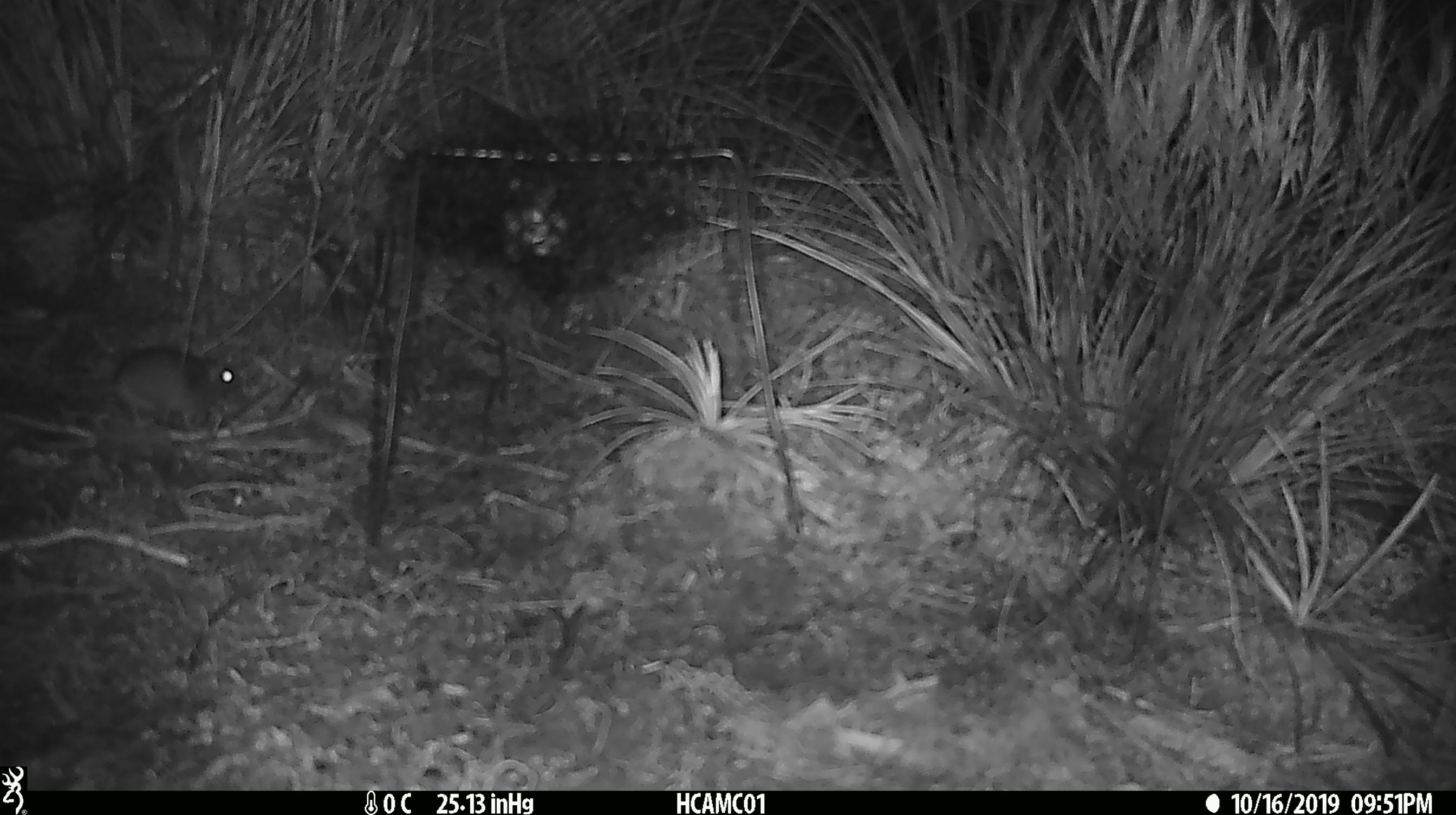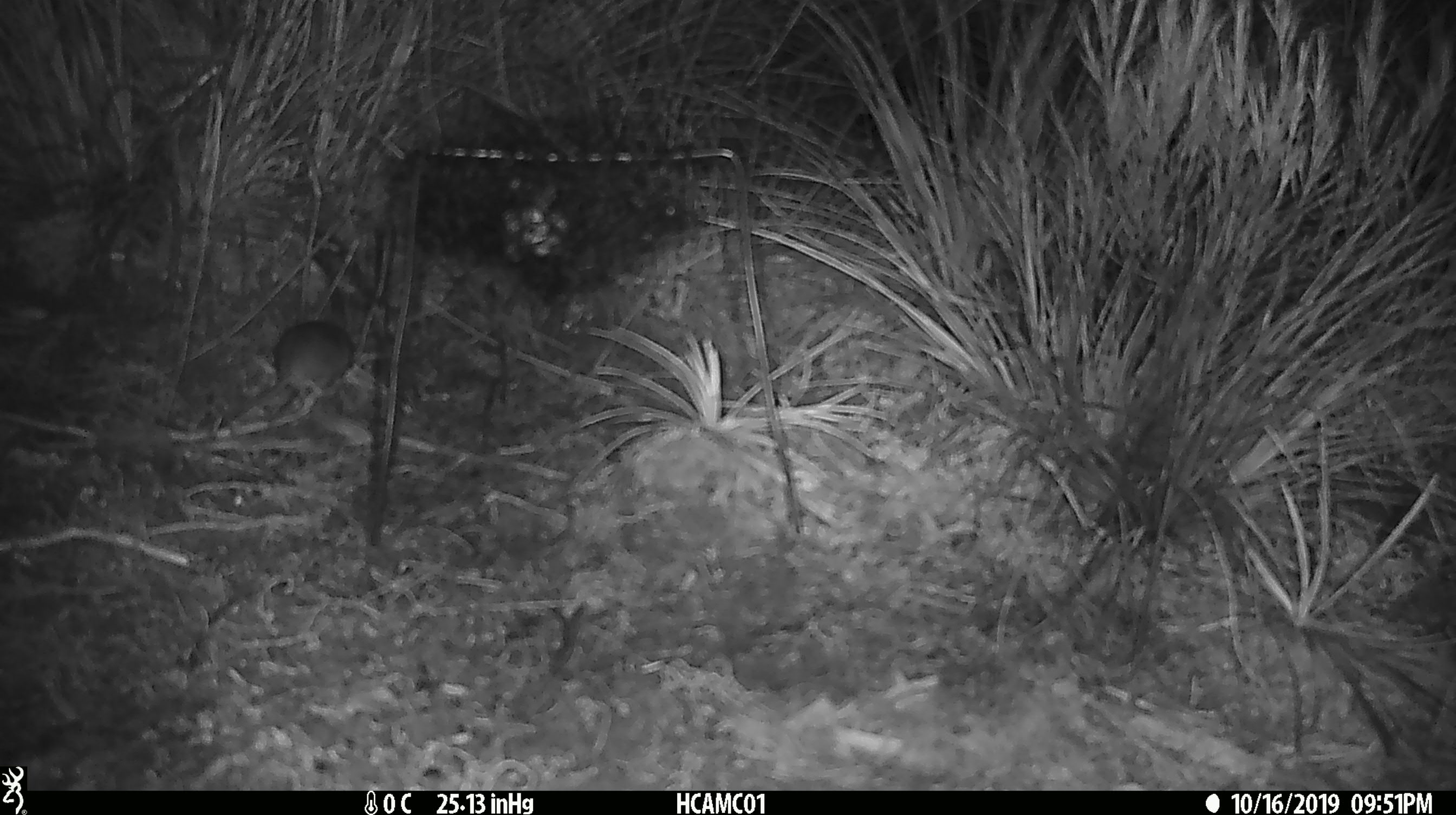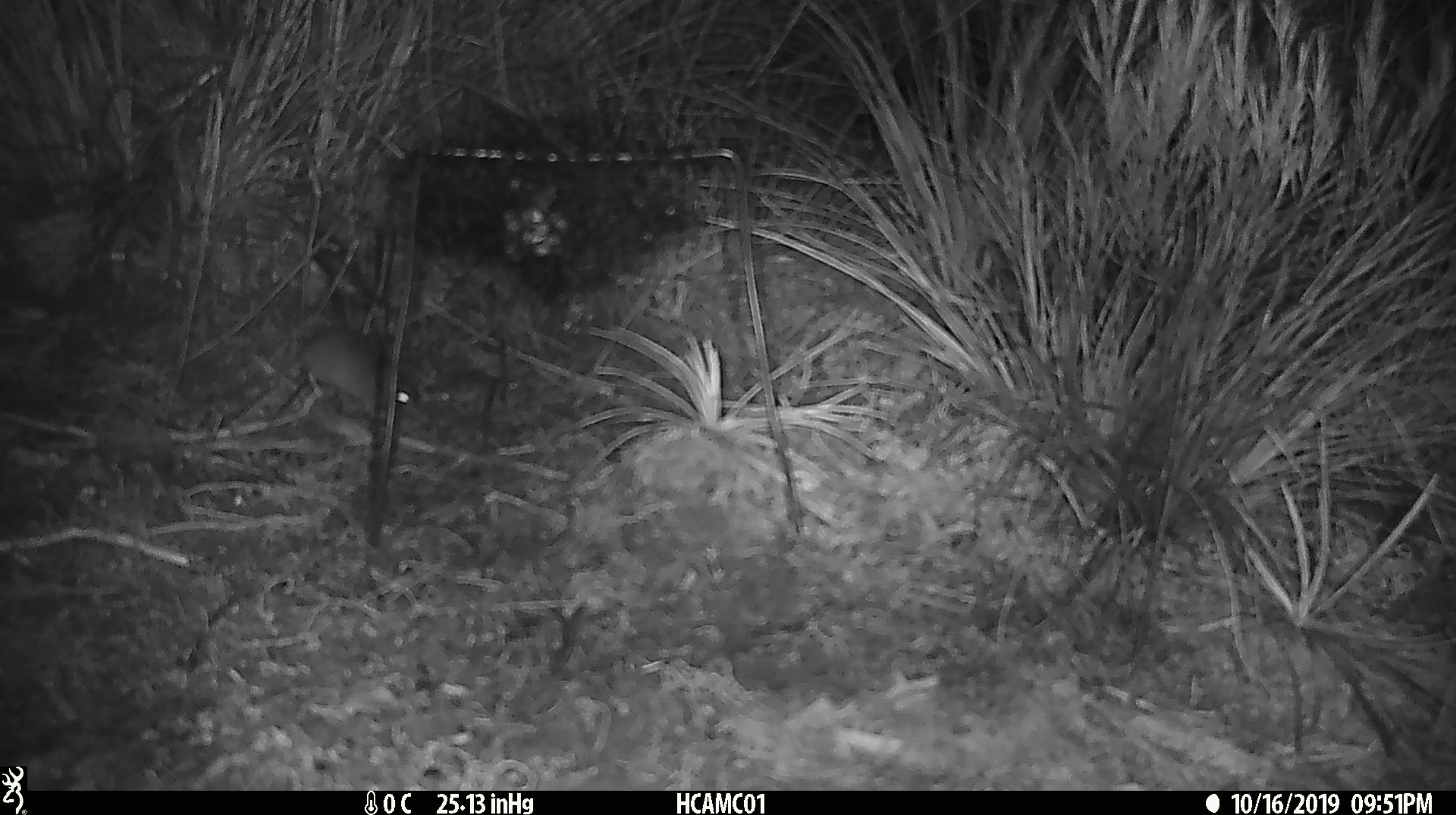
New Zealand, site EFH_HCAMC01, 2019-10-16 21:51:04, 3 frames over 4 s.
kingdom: Animalia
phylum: Chordata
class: Mammalia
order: Rodentia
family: Muridae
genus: Mus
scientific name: Mus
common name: mouse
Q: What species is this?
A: Mouse (Mus).